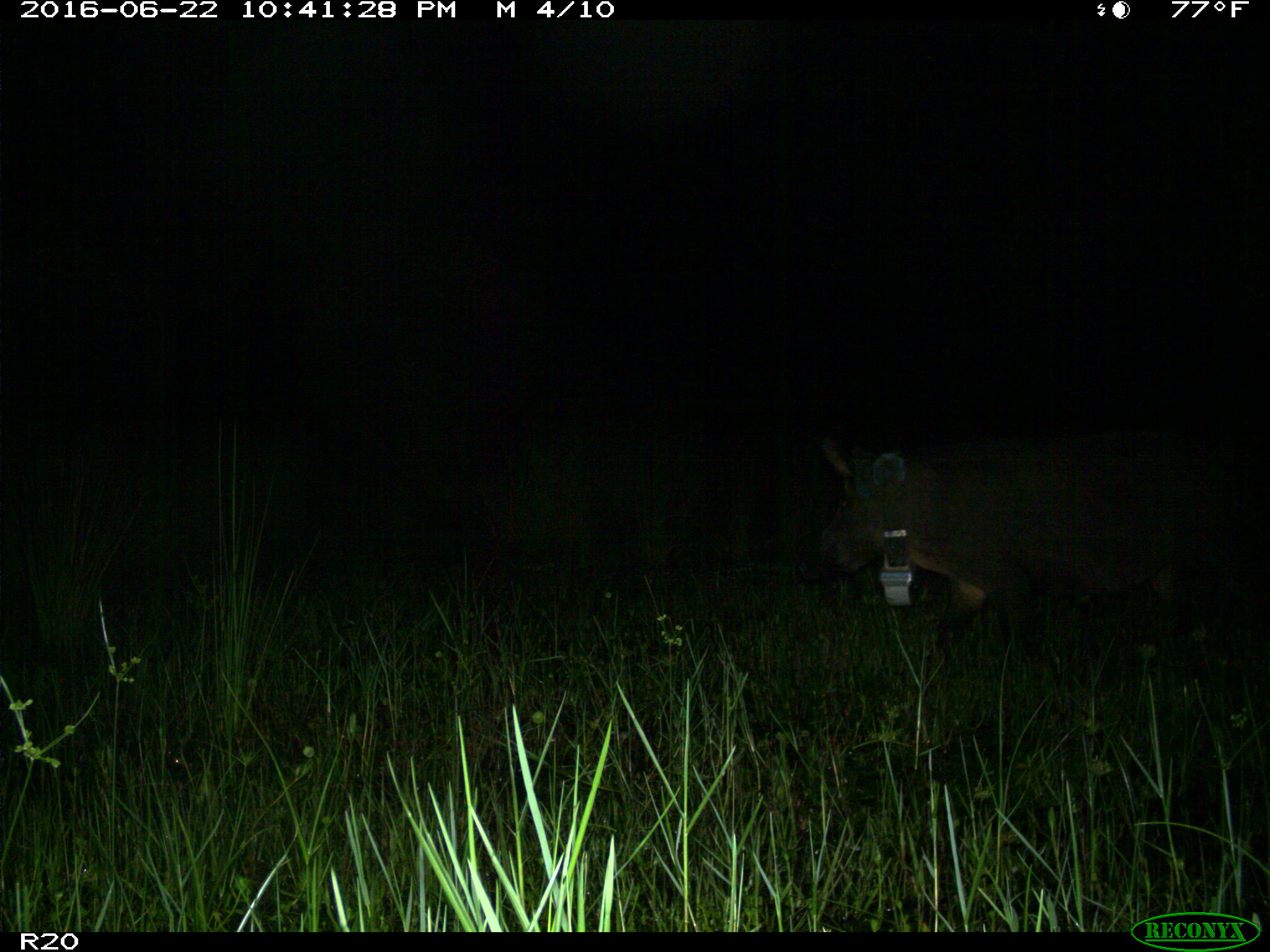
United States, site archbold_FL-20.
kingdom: Animalia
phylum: Chordata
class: Mammalia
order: Artiodactyla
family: Suidae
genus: Sus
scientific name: Sus scrofa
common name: wild boar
Sus scrofa (wild boar).